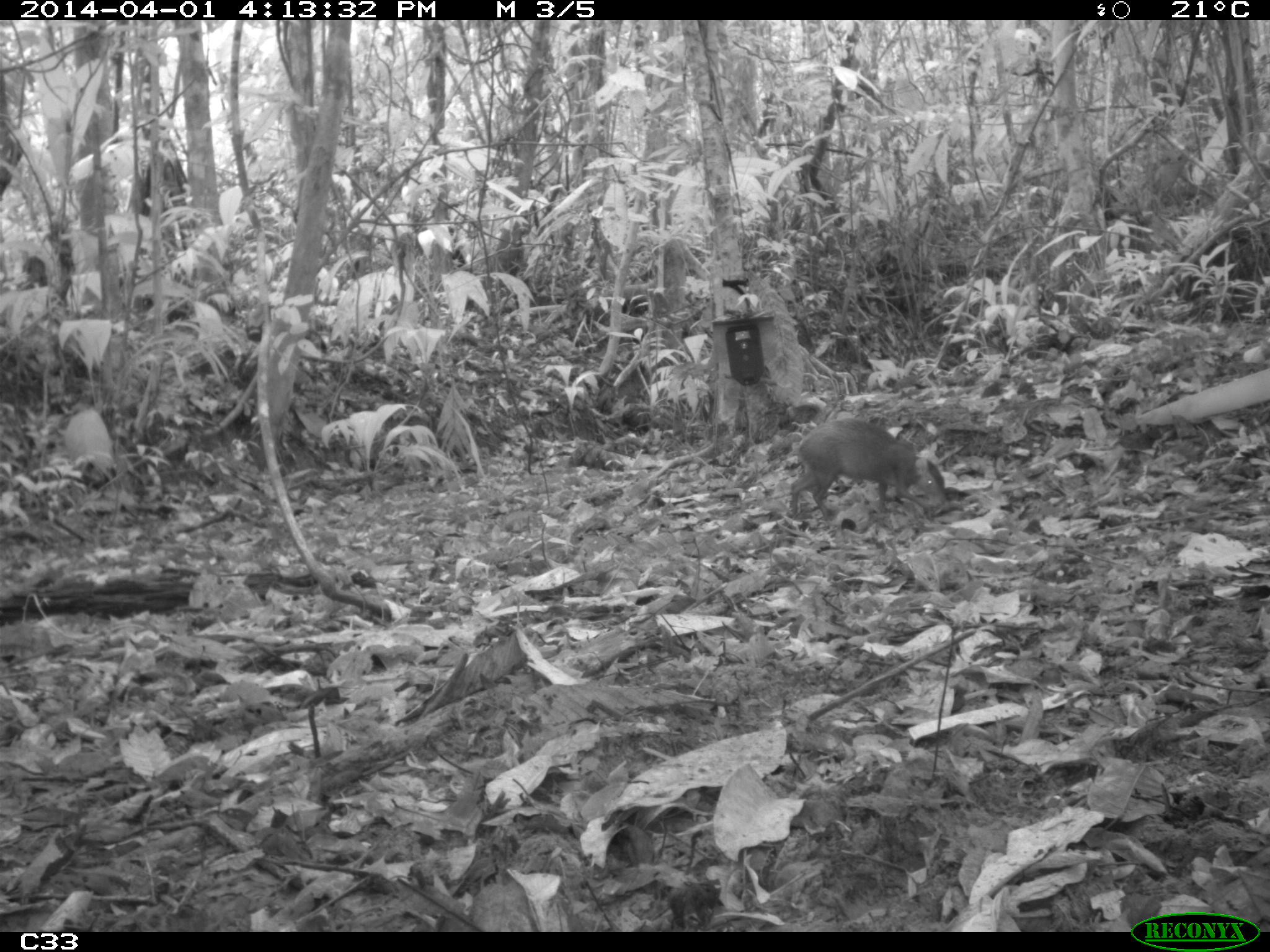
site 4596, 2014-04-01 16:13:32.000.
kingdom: Animalia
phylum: Chordata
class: Mammalia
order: Rodentia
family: Dasyproctidae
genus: Dasyprocta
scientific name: Dasyprocta leporina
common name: red-rumped agouti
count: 1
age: adult